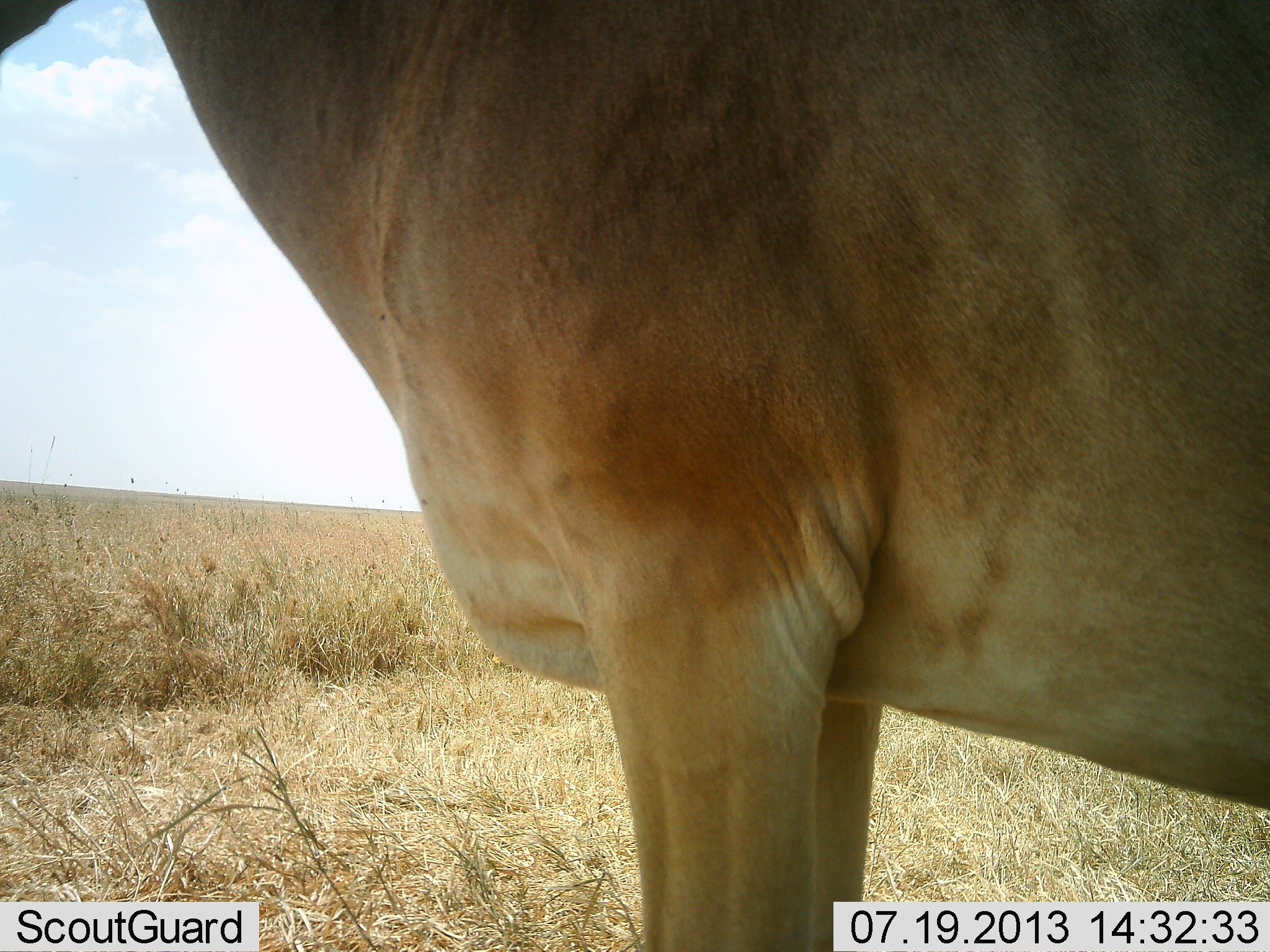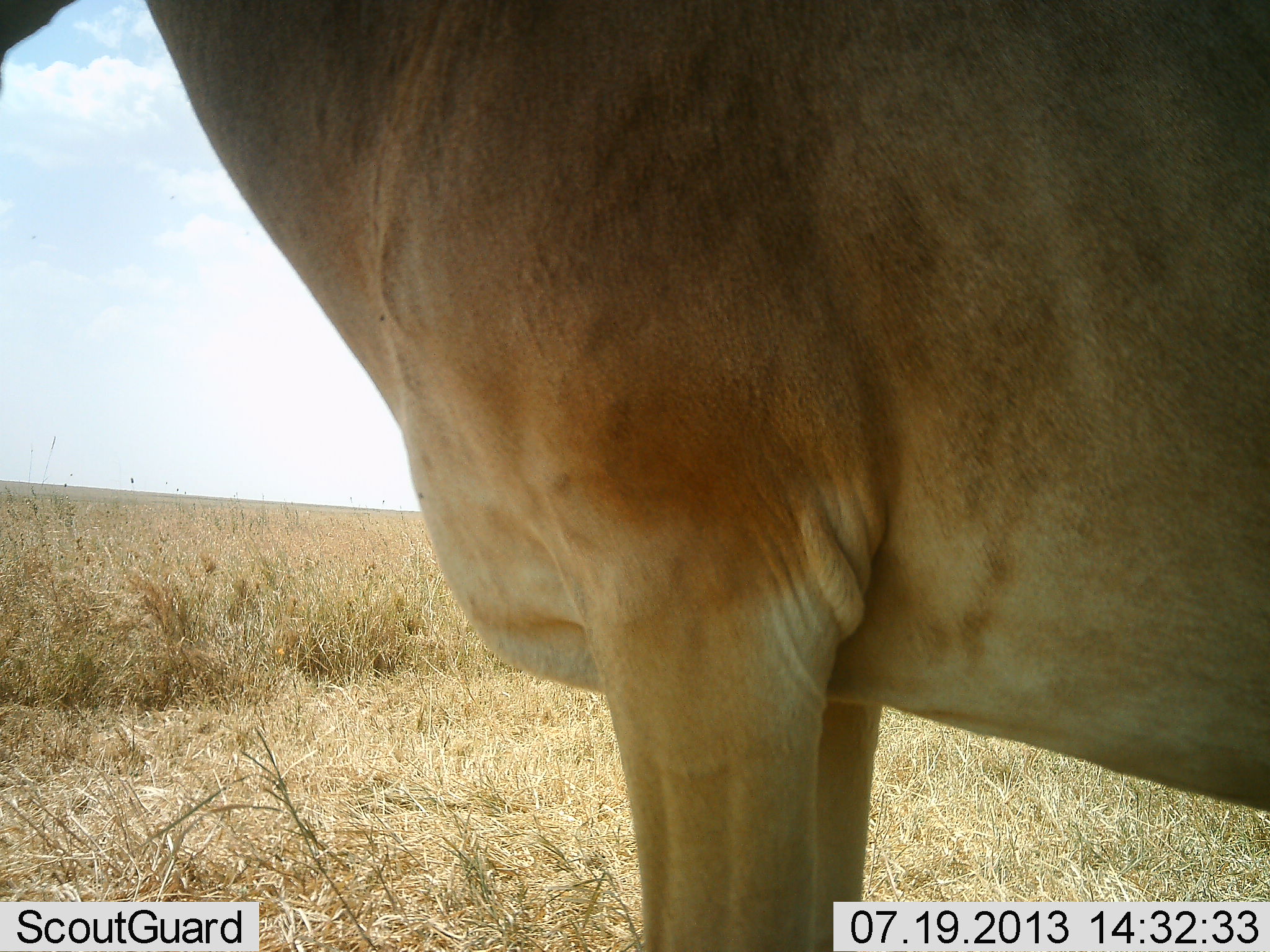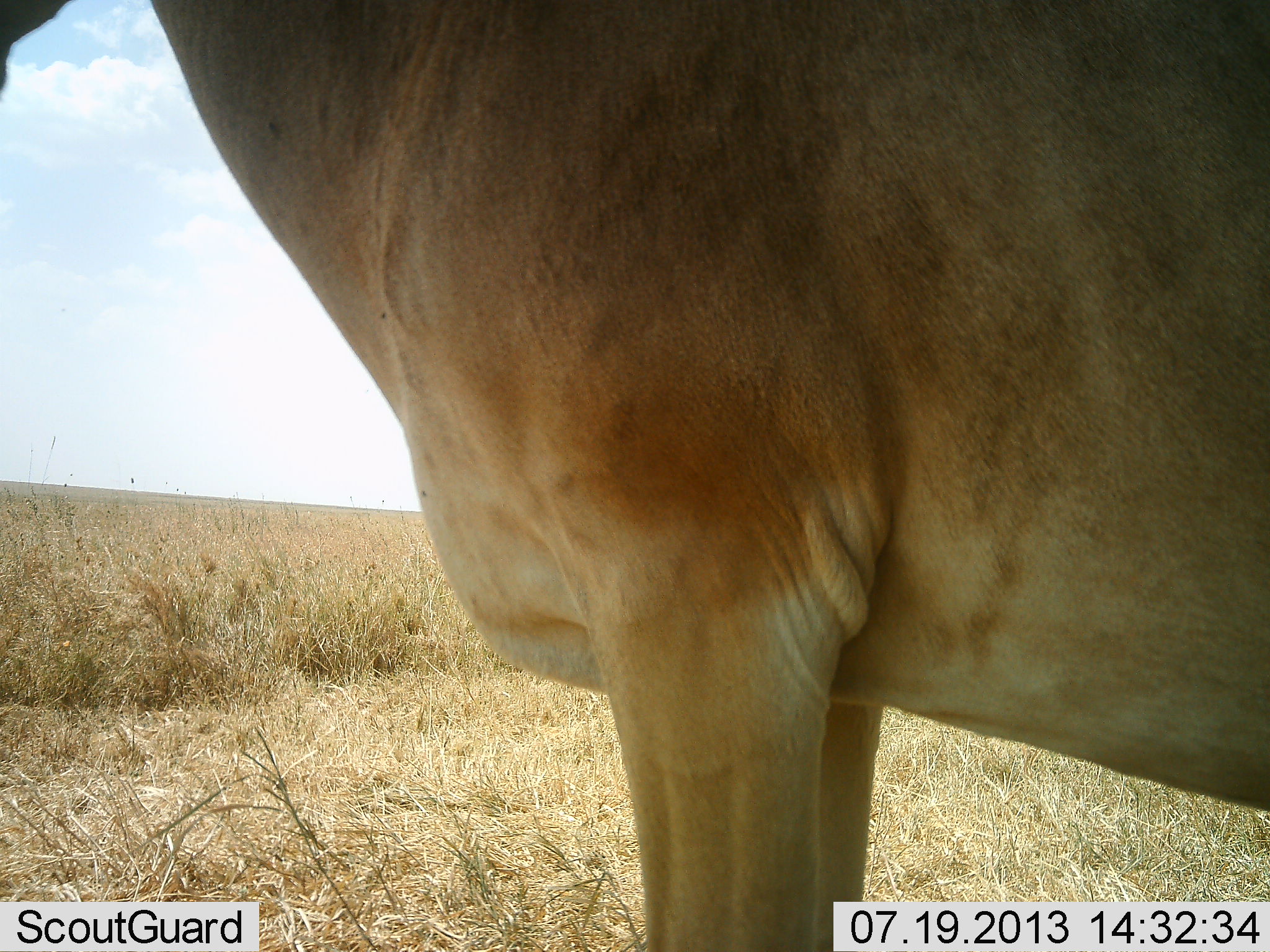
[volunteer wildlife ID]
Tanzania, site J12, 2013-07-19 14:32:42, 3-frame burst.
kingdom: Animalia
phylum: Chordata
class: Mammalia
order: Artiodactyla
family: Bovidae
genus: Alcelaphus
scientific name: Alcelaphus buselaphus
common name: hartebeest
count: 1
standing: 100%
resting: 0%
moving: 0%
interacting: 0%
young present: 0%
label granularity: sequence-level